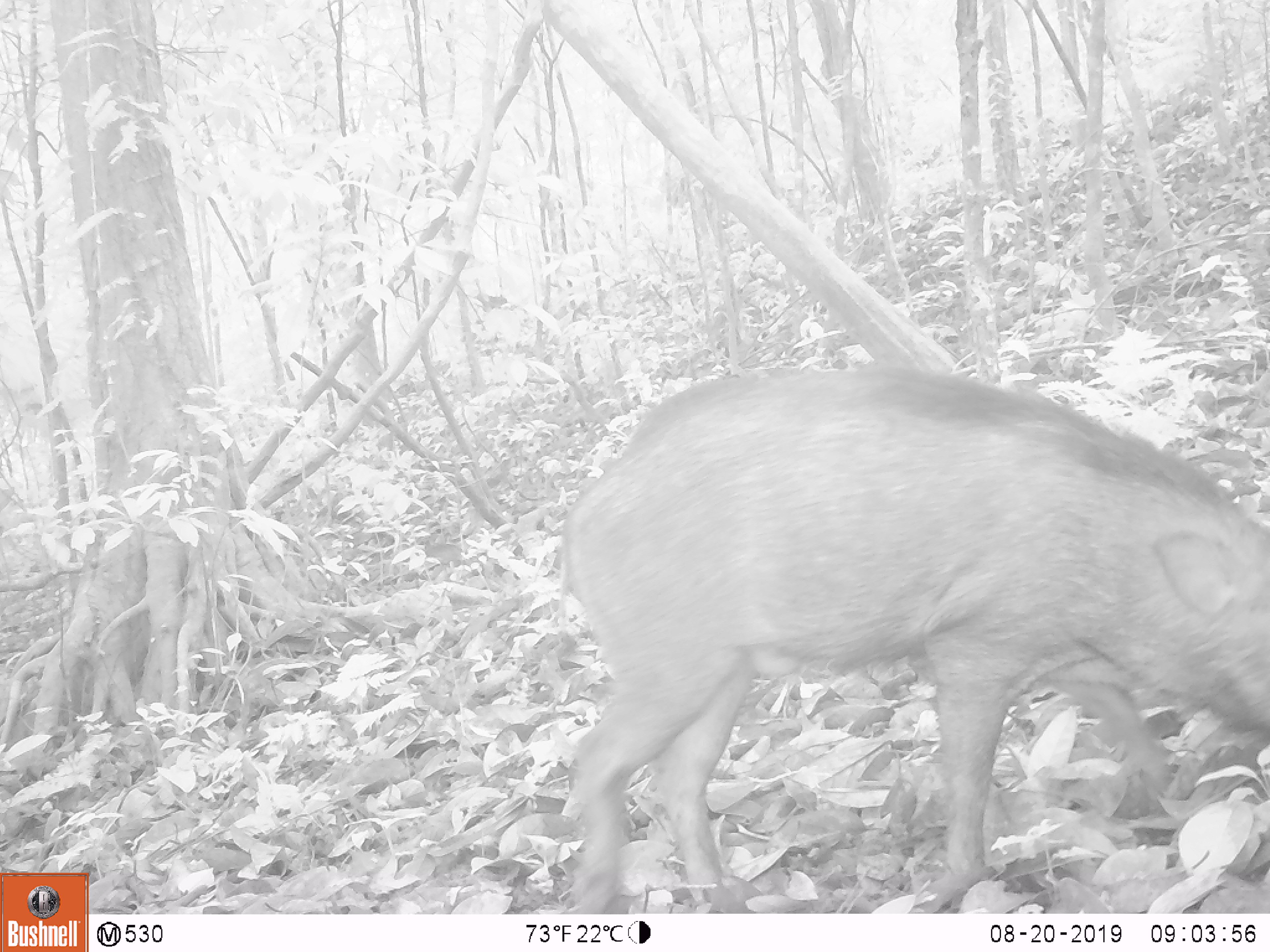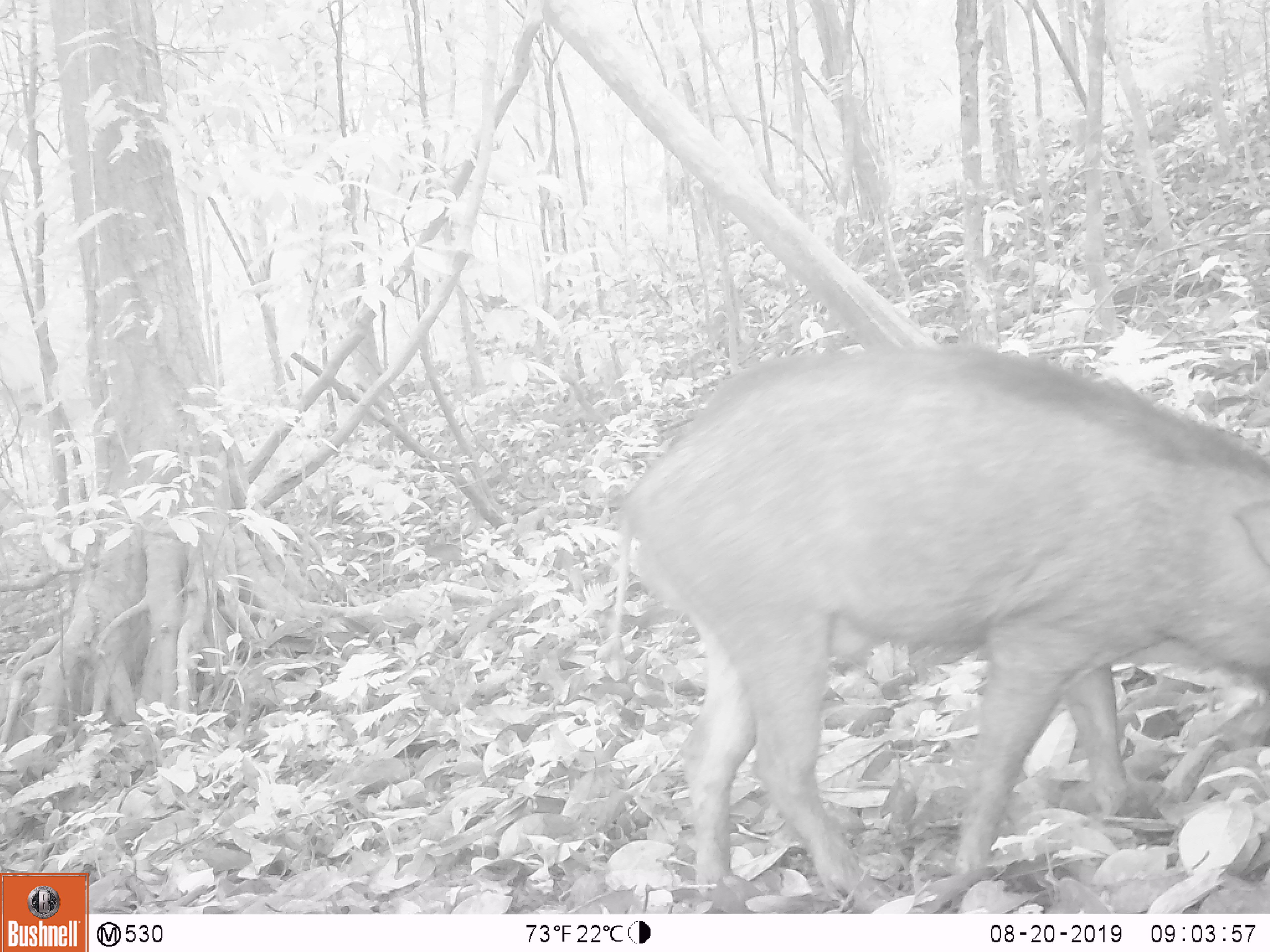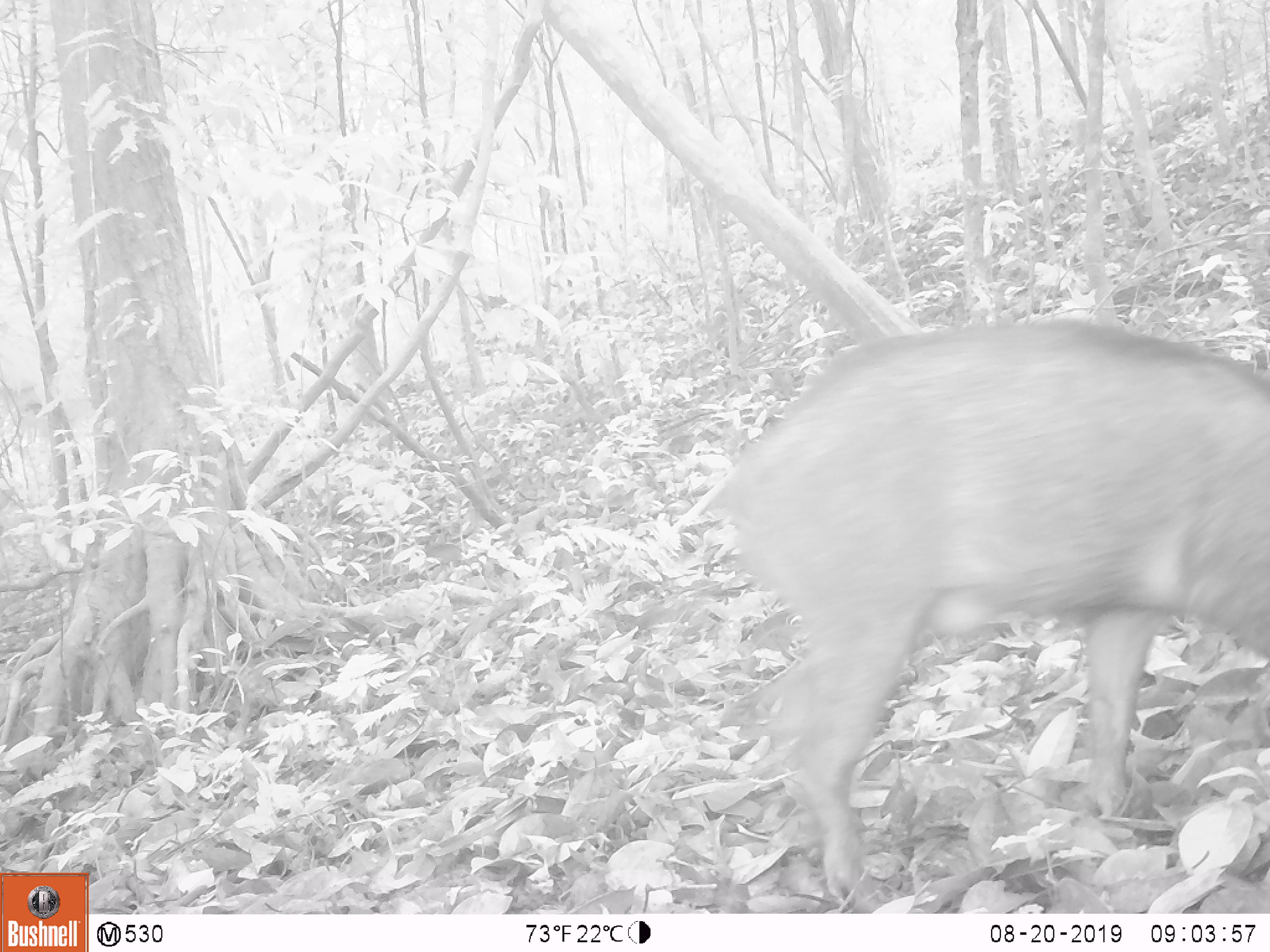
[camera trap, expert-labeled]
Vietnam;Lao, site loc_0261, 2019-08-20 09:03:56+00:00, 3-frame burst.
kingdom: Animalia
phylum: Chordata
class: Mammalia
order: Artiodactyla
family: Suidae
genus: Sus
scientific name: Sus scrofa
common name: eurasian wild pig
Eurasian wild pig (Sus scrofa). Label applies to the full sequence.